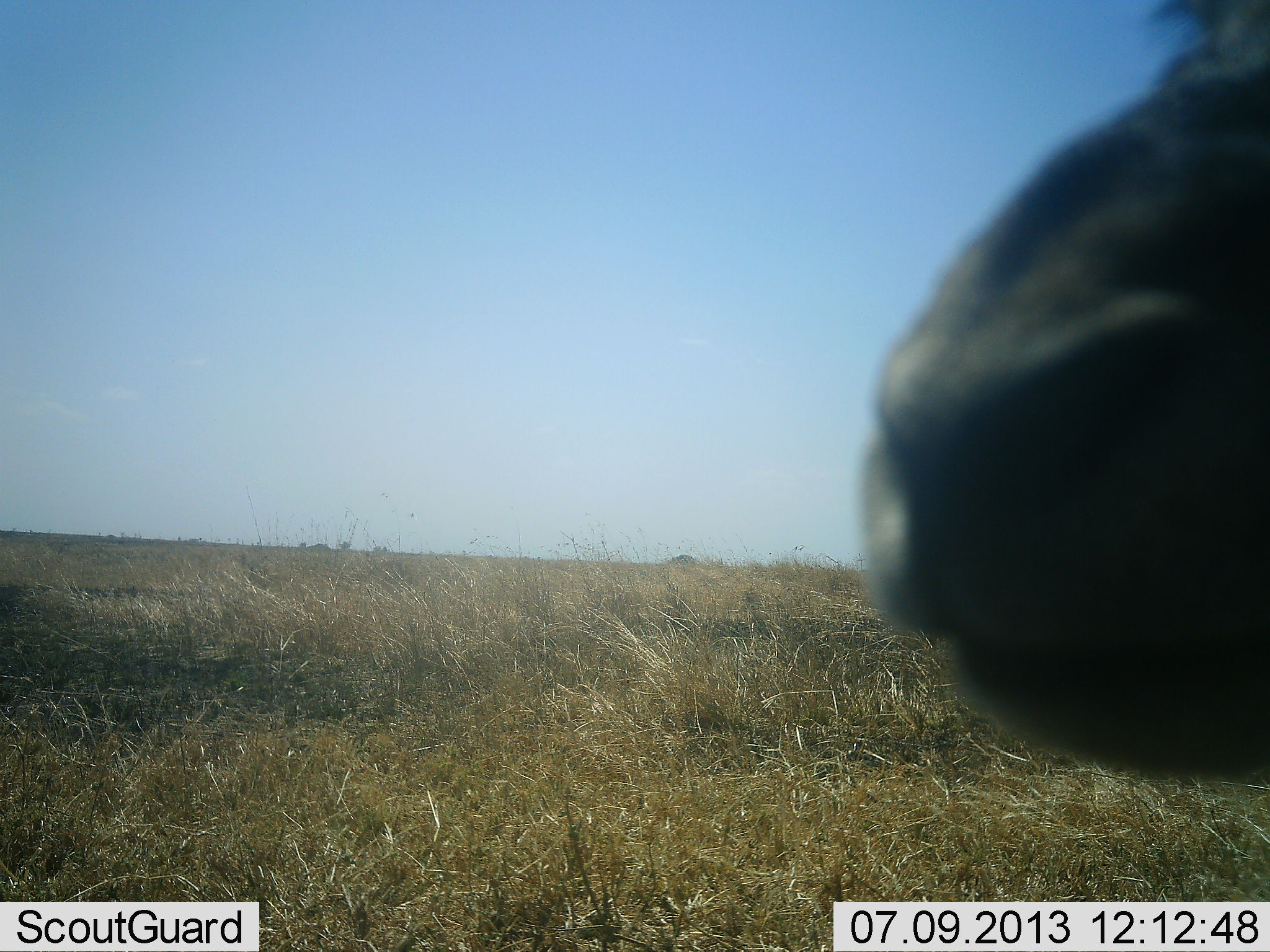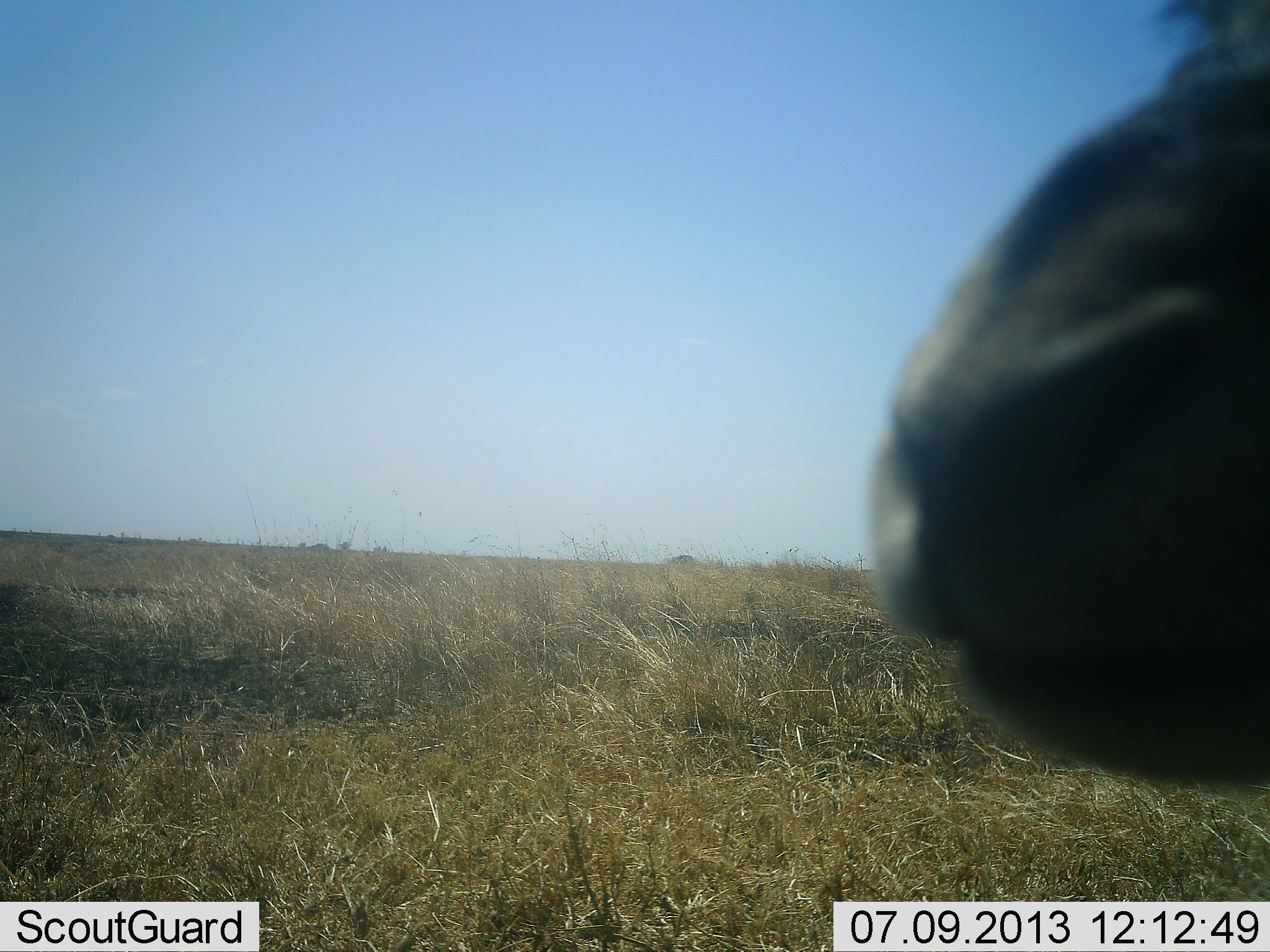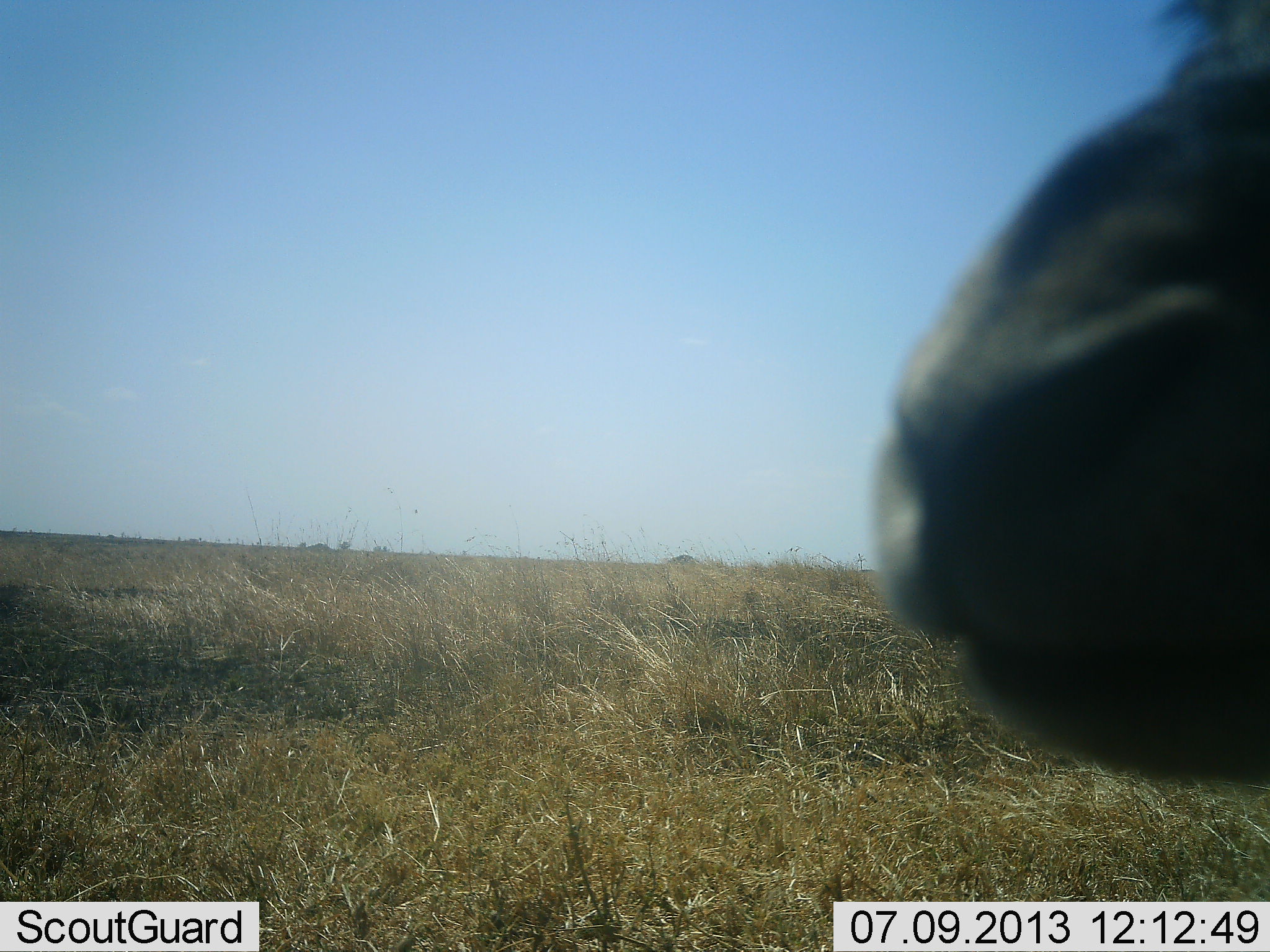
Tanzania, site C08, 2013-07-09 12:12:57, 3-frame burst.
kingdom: Animalia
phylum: Chordata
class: Mammalia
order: Artiodactyla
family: Bovidae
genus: Eudorcas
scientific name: Eudorcas thomsonii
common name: thomson's gazelle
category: gazellethomsons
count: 1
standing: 100%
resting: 0%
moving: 0%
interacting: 0%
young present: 0%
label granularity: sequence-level